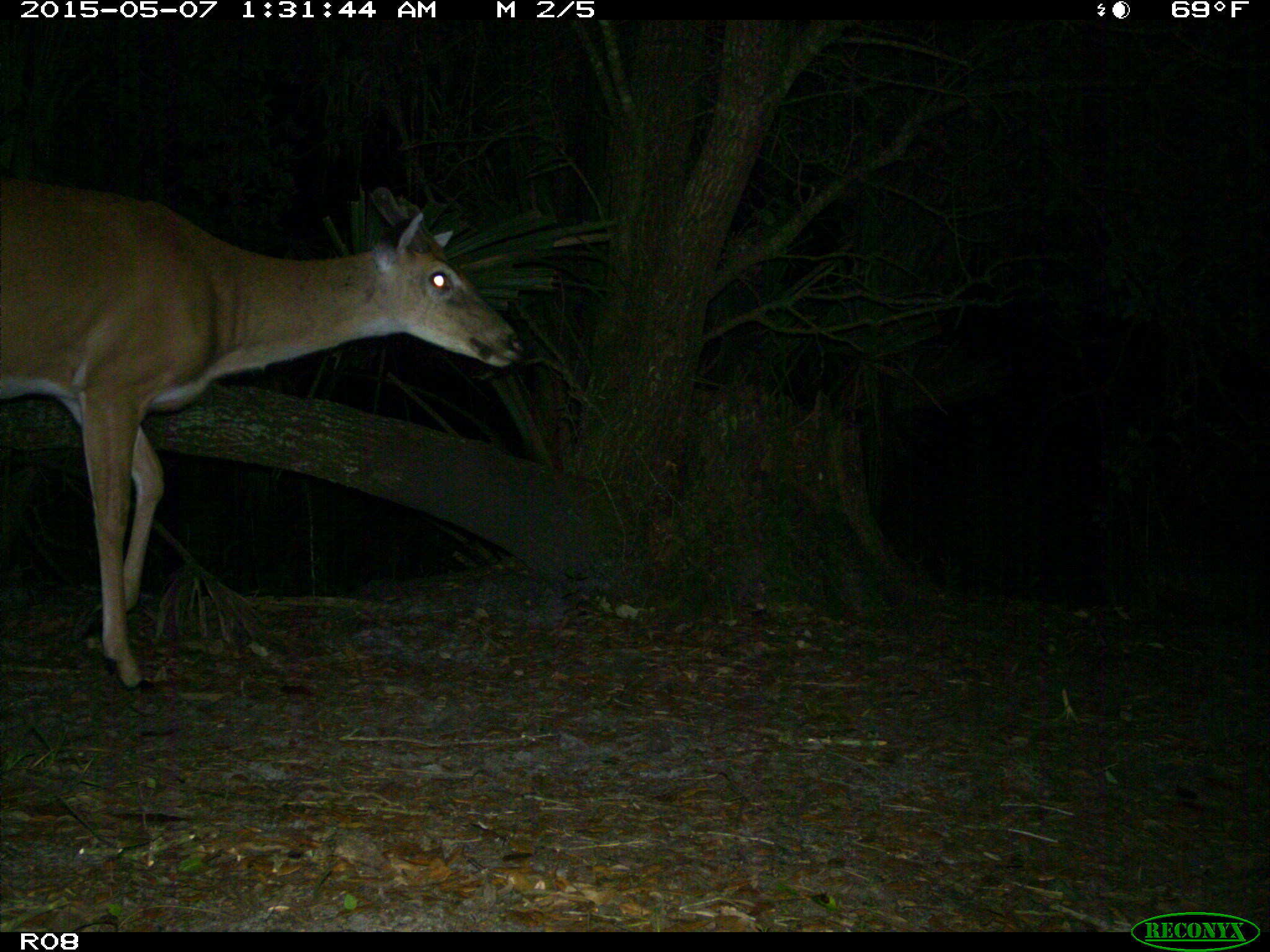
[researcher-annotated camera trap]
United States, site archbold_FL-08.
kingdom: Animalia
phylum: Chordata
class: Mammalia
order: Artiodactyla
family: Cervidae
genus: Odocoileus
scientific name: Odocoileus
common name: deer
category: unidentified deer